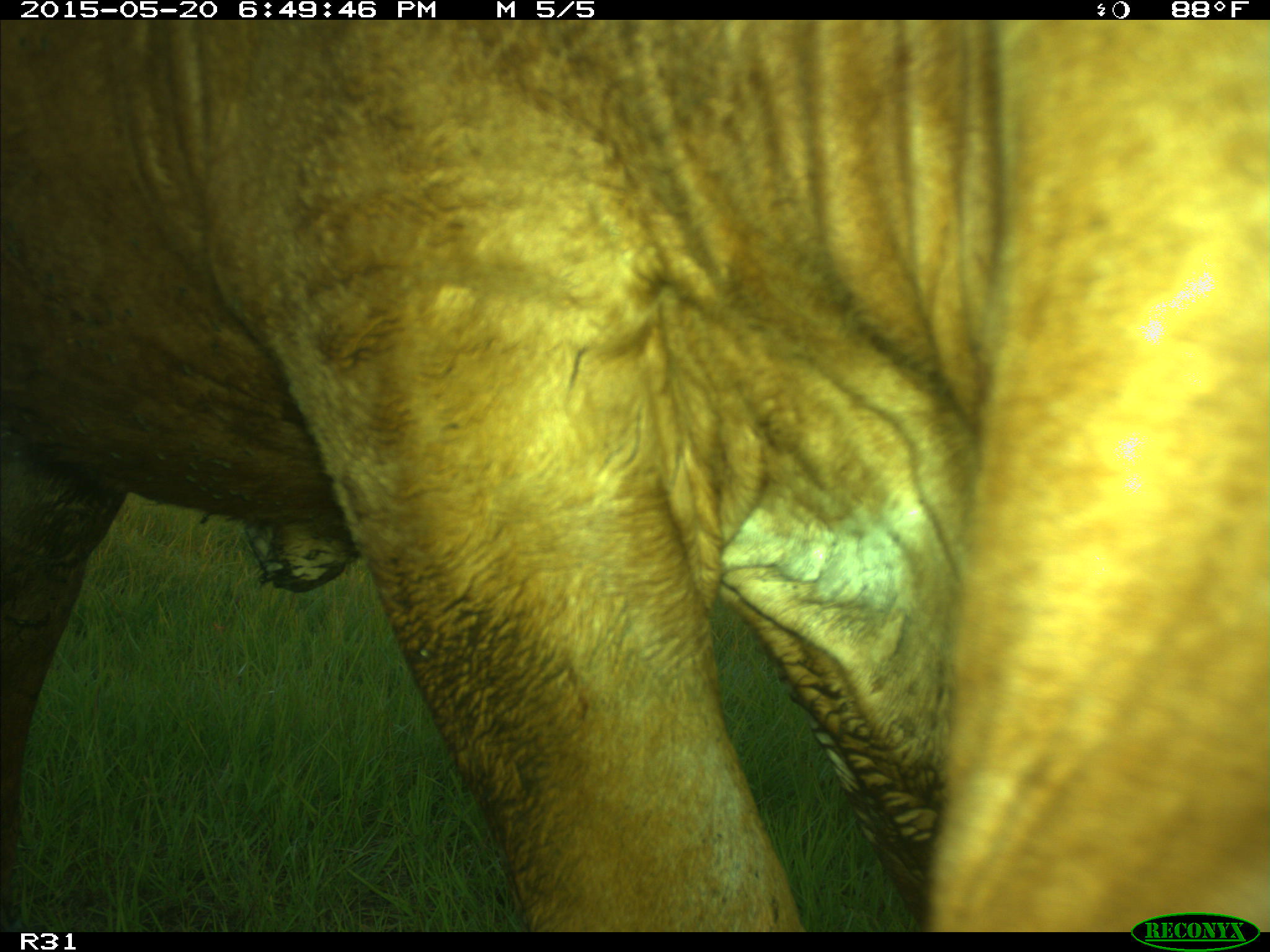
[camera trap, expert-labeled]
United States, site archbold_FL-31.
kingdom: Animalia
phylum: Chordata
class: Mammalia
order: Artiodactyla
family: Bovidae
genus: Bos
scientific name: Bos taurus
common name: domestic cow